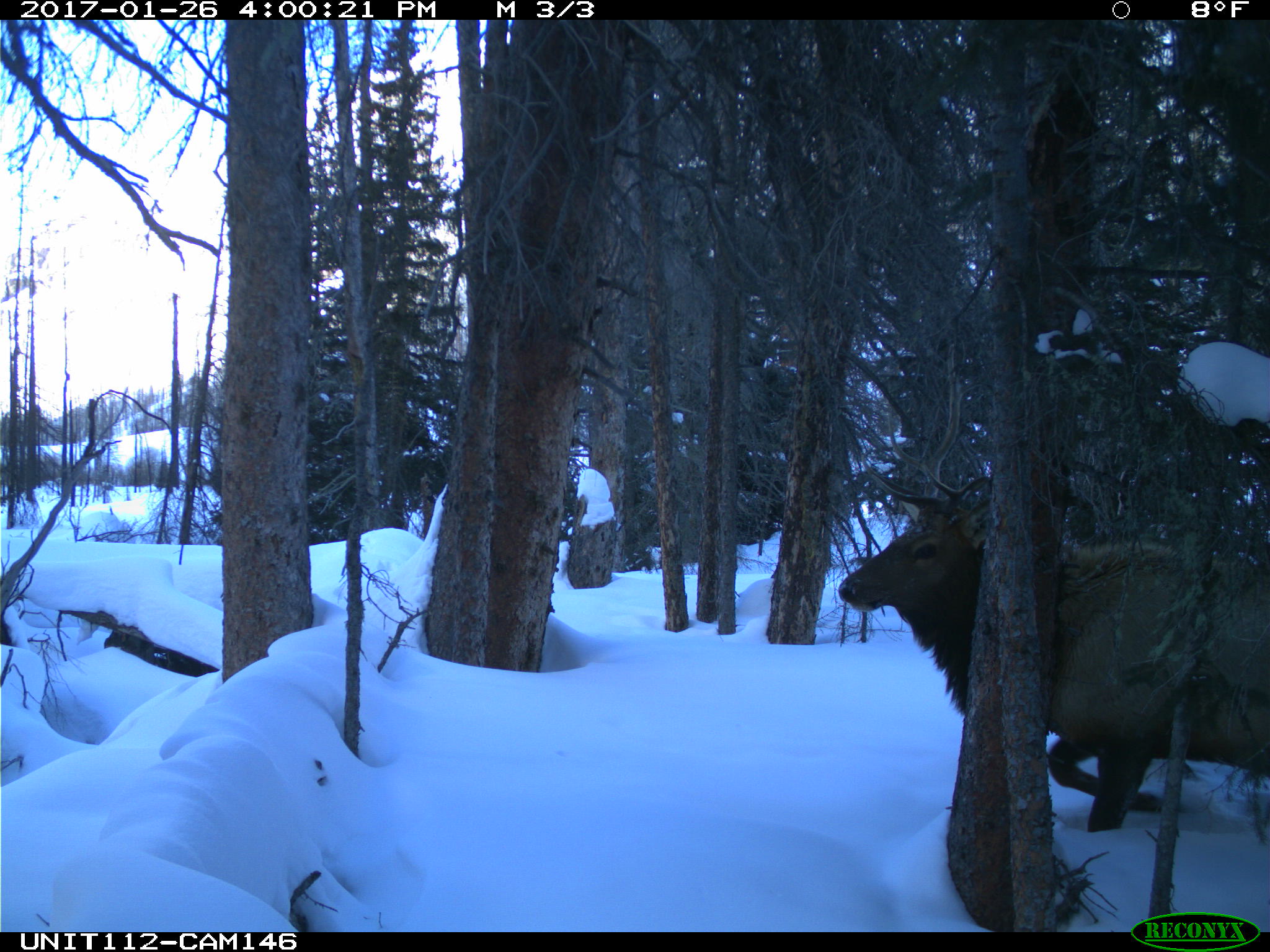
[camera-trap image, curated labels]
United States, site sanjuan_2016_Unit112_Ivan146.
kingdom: Animalia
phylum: Chordata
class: Mammalia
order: Artiodactyla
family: Cervidae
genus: Cervus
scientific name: Cervus elaphus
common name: red deer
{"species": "Cervus elaphus (red deer)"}